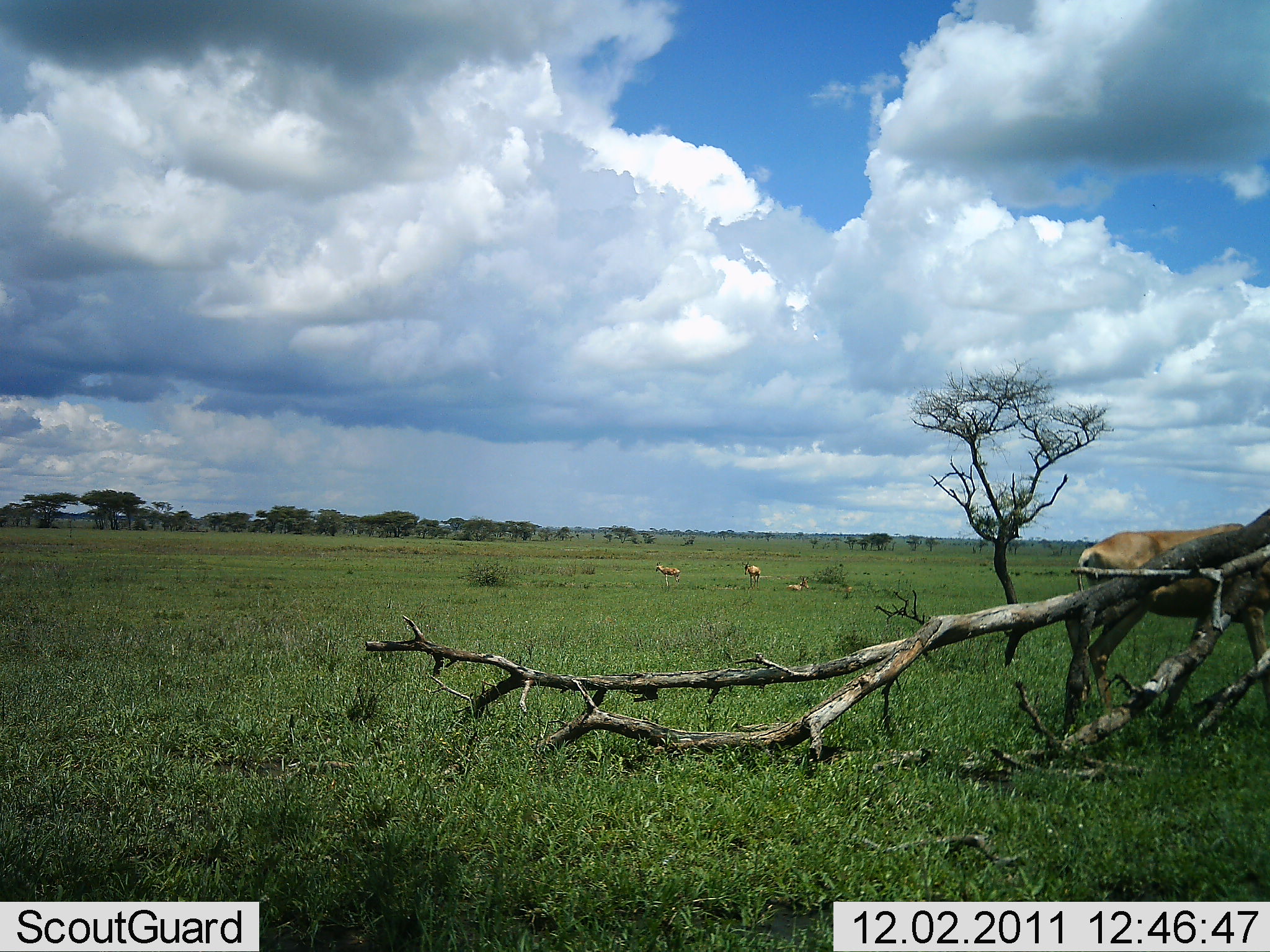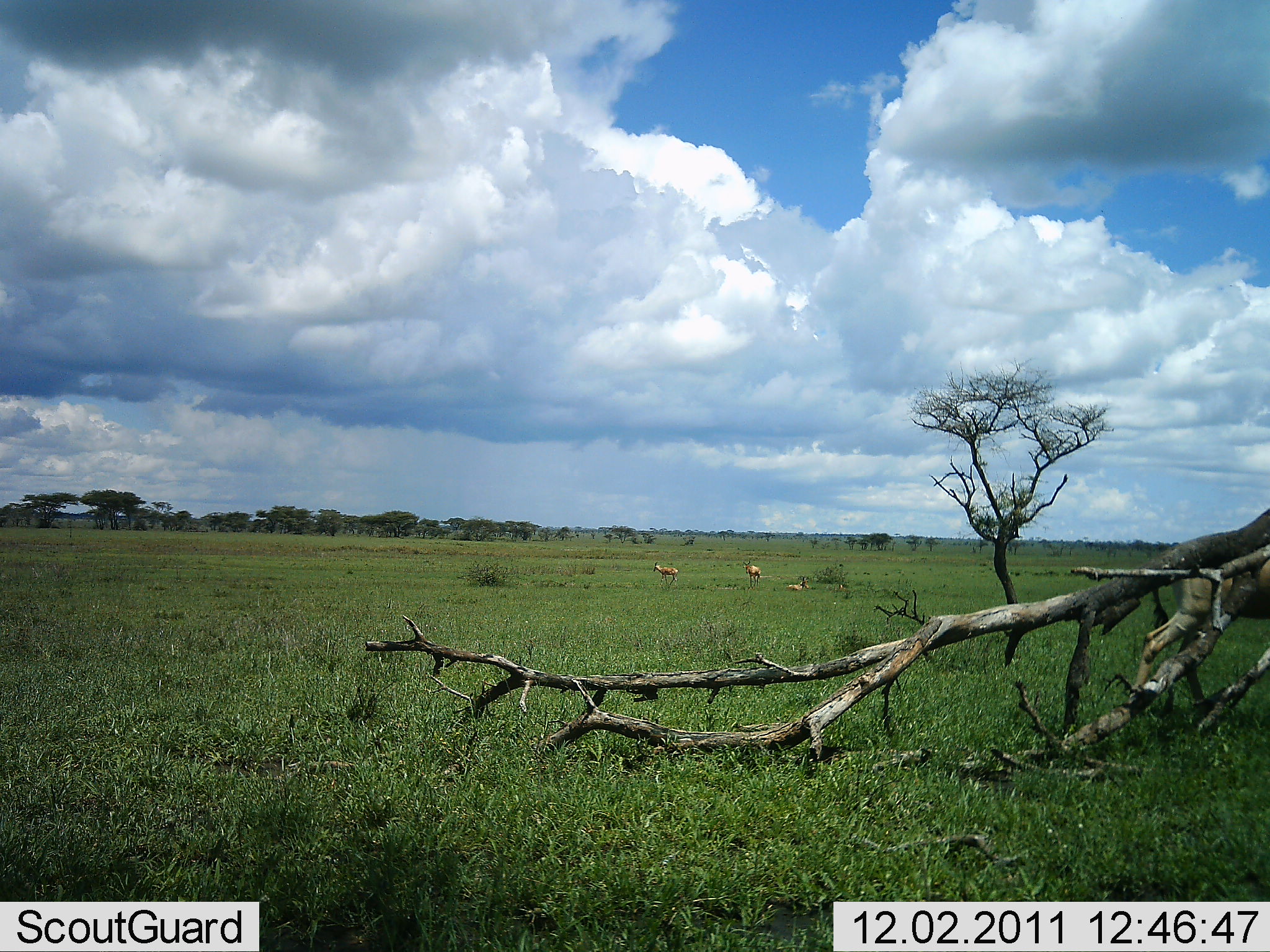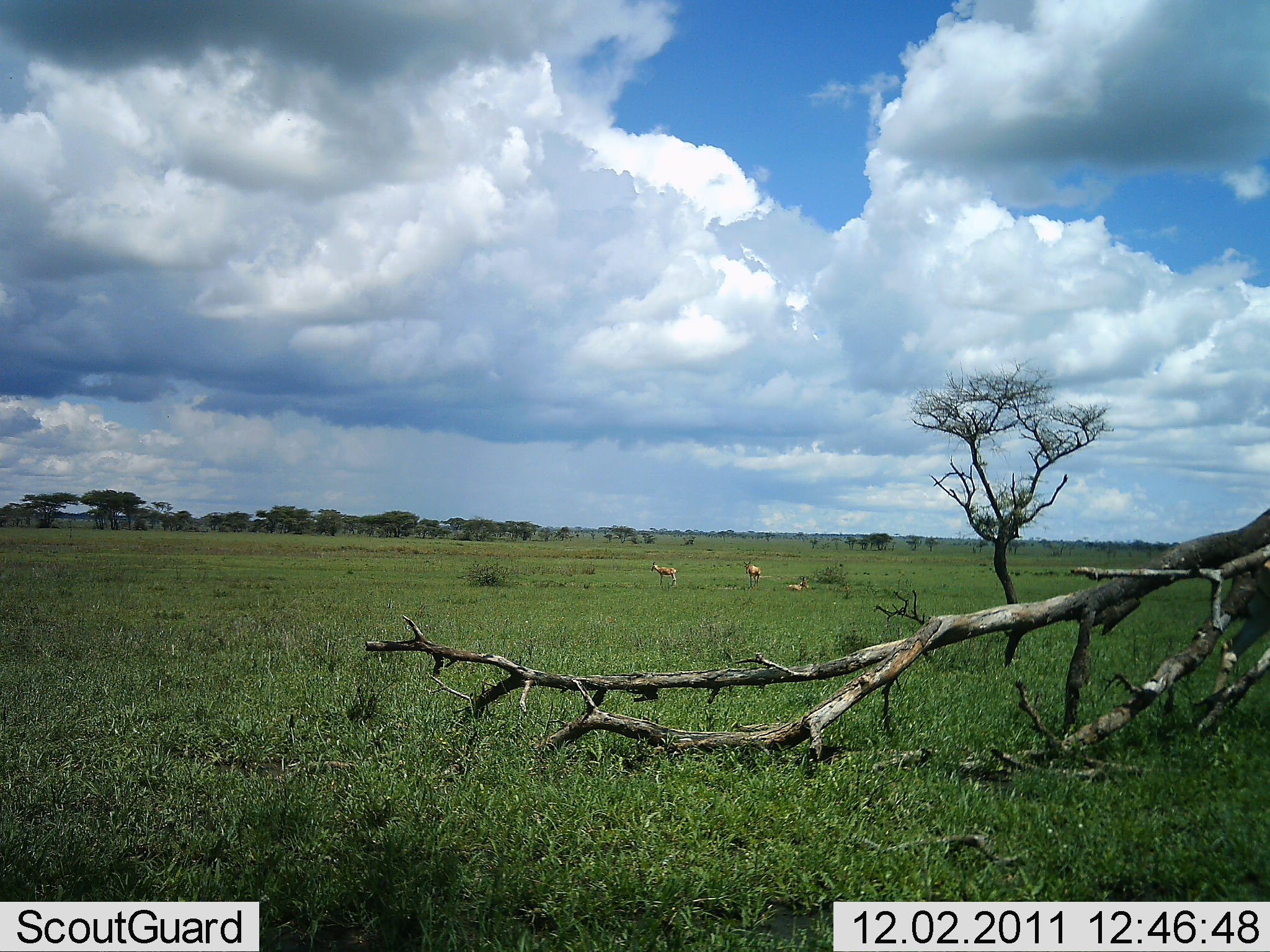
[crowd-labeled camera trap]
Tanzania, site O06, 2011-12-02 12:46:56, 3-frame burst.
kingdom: Animalia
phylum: Chordata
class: Mammalia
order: Artiodactyla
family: Bovidae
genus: Alcelaphus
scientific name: Alcelaphus buselaphus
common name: hartebeest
Hartebeest (Alcelaphus buselaphus), count 4. Behavior (volunteer vote fractions): standing 45%, resting 64%, moving 82%, interacting 0%. Young present (vote fraction): 0%. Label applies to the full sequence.